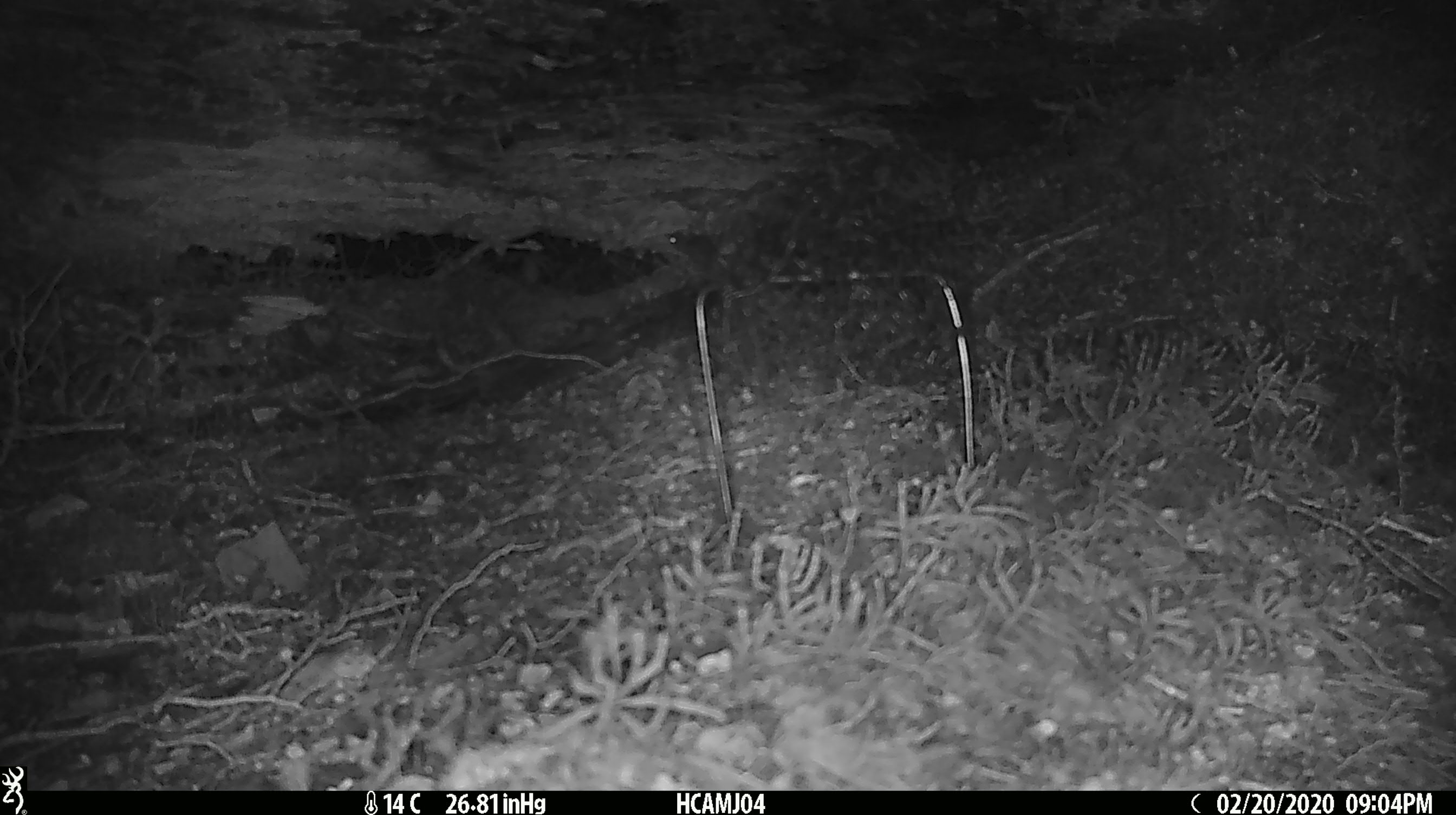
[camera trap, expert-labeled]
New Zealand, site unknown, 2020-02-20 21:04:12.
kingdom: Animalia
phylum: Chordata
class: Mammalia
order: Rodentia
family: Muridae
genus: Mus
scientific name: Mus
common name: mouse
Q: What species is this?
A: Mouse (Mus).